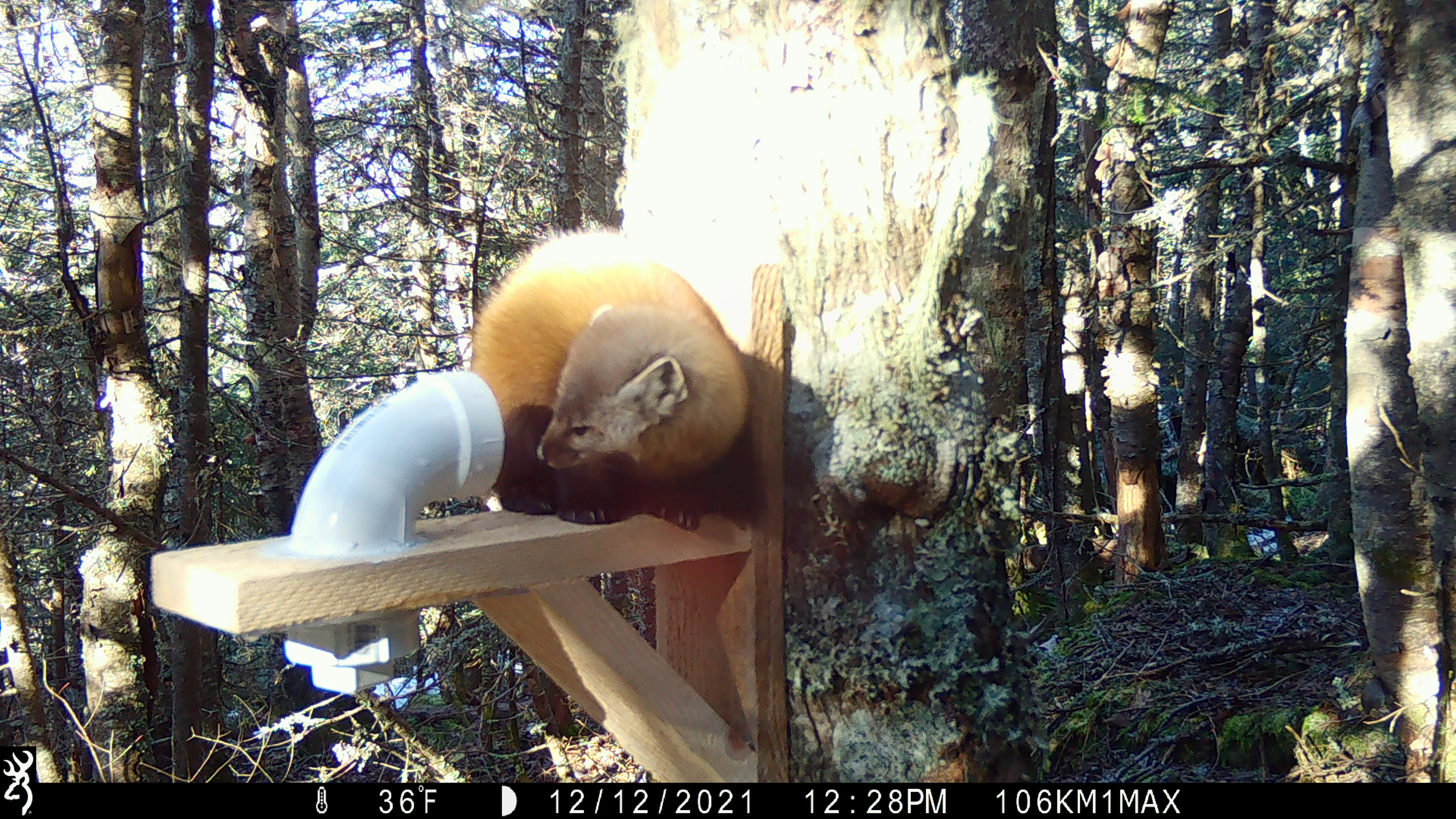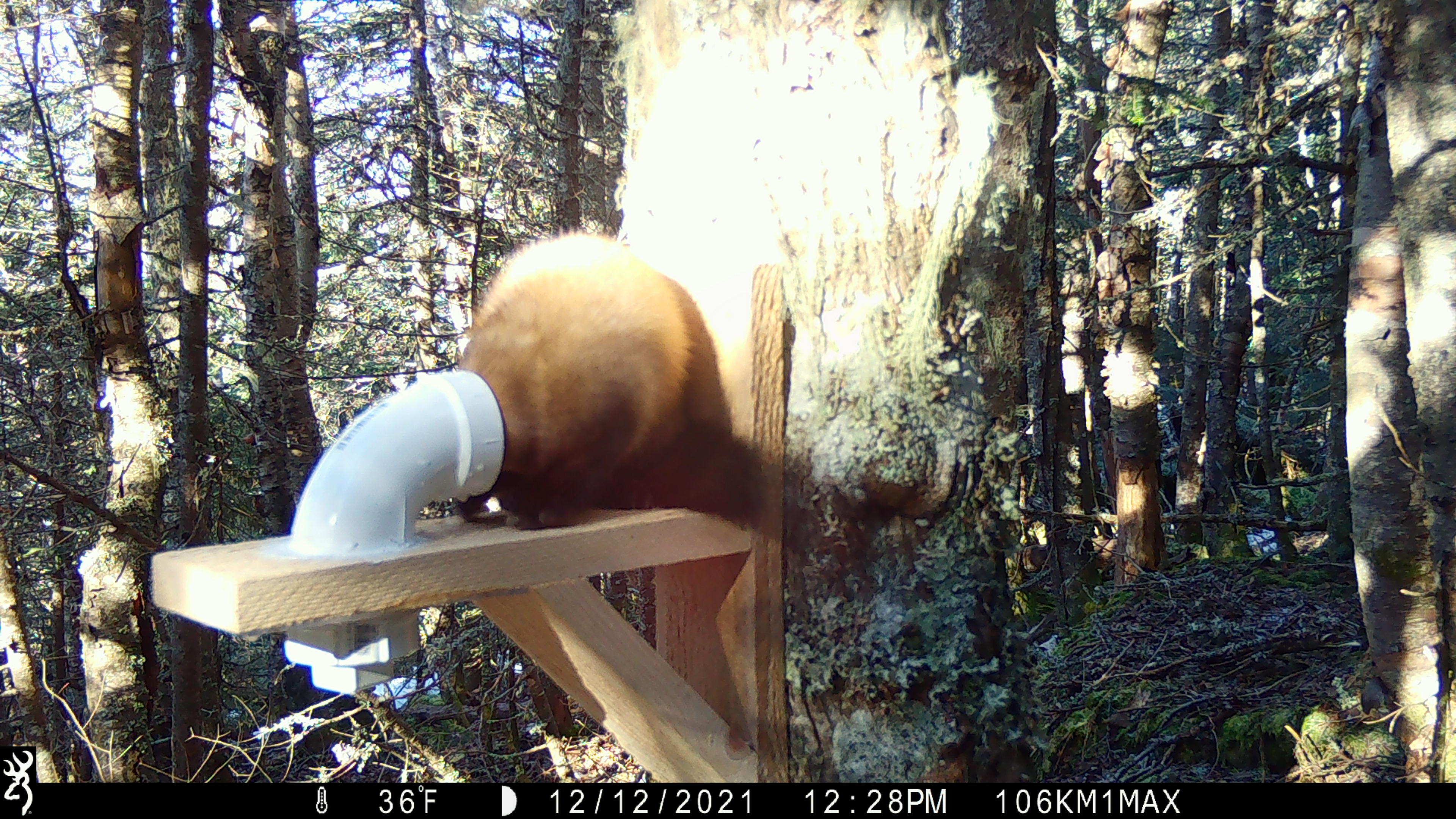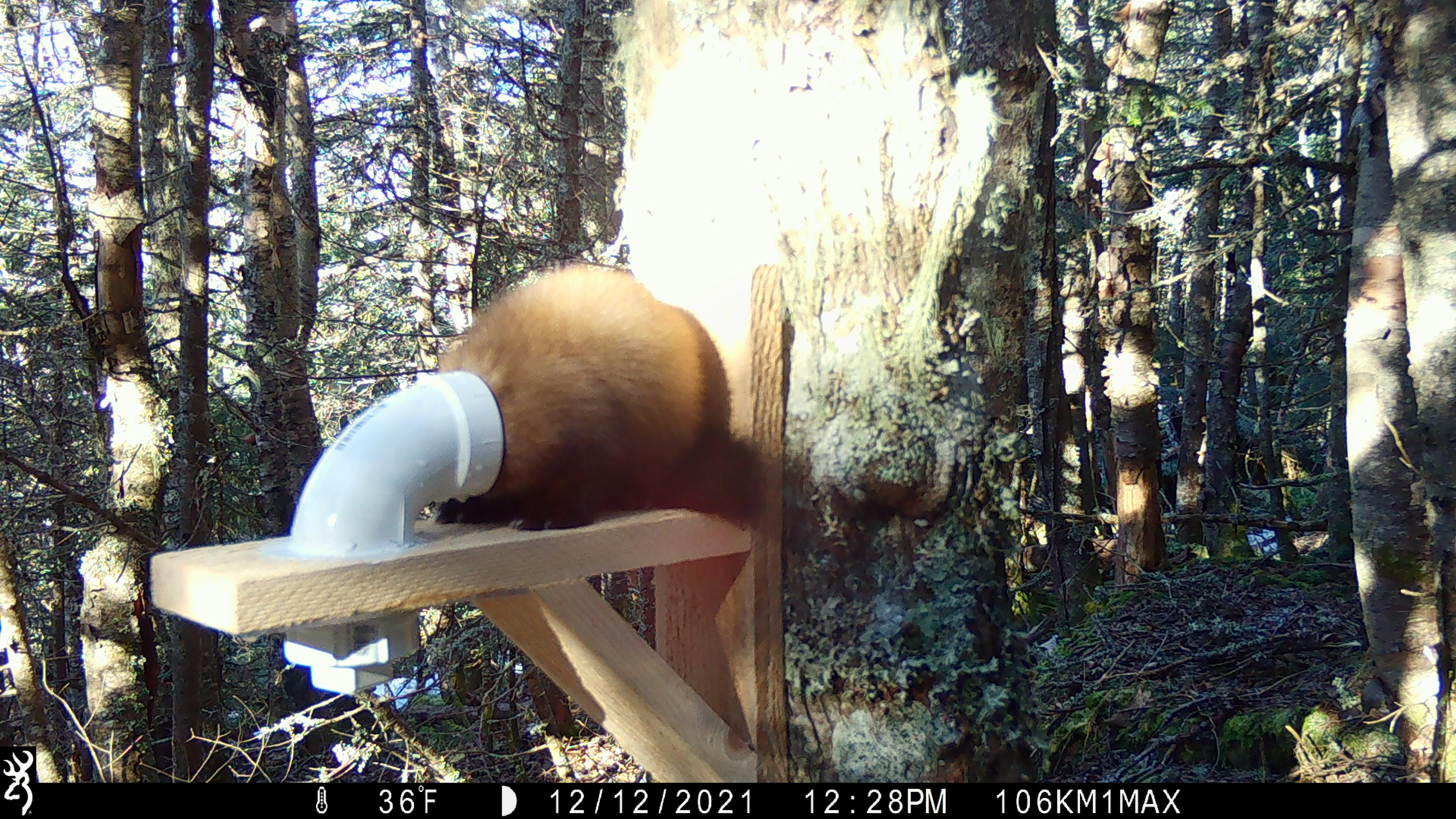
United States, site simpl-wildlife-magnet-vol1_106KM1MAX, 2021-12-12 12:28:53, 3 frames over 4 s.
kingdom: Animalia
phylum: Chordata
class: Mammalia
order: Carnivora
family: Mustelidae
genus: Martes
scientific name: Martes americana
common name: american marten